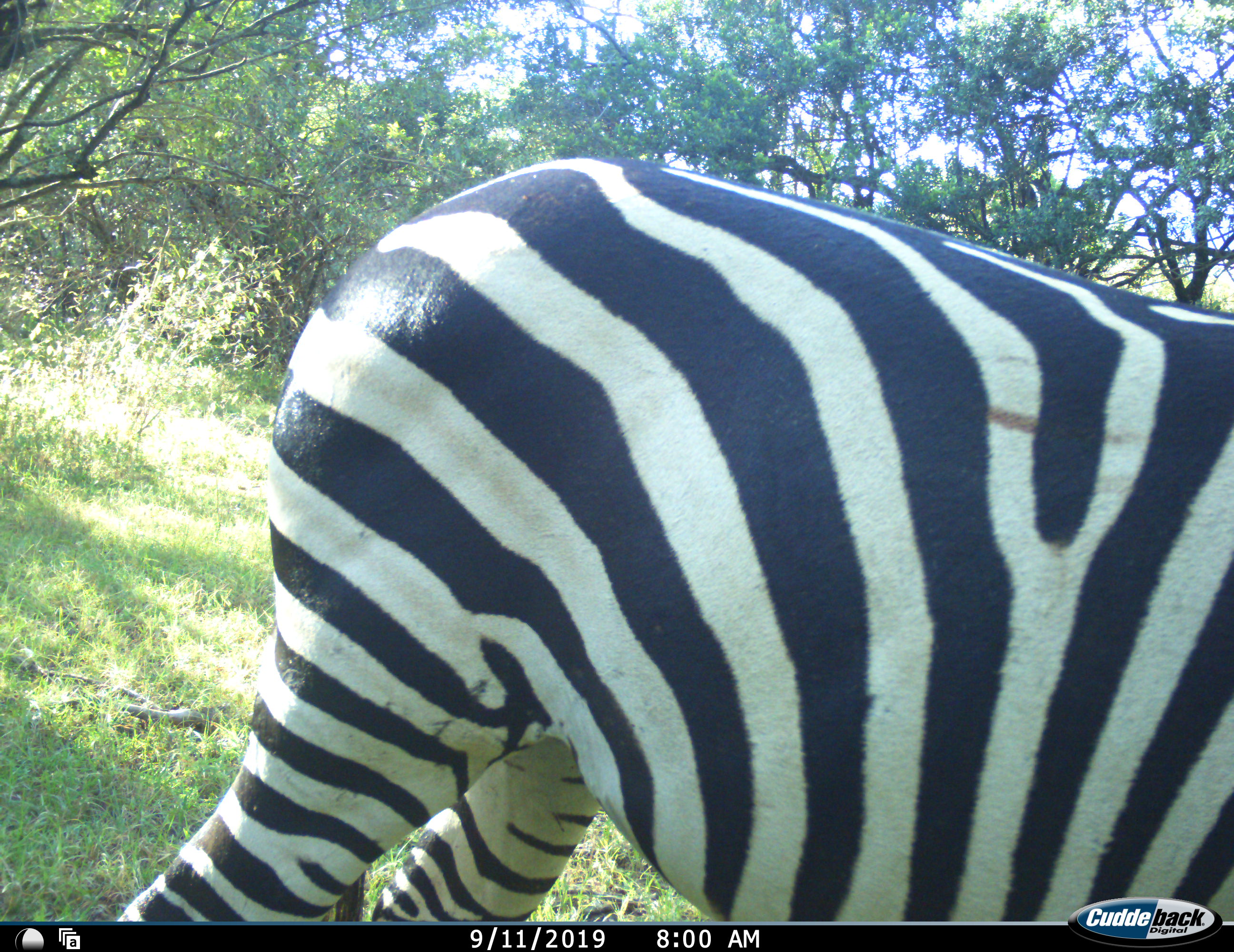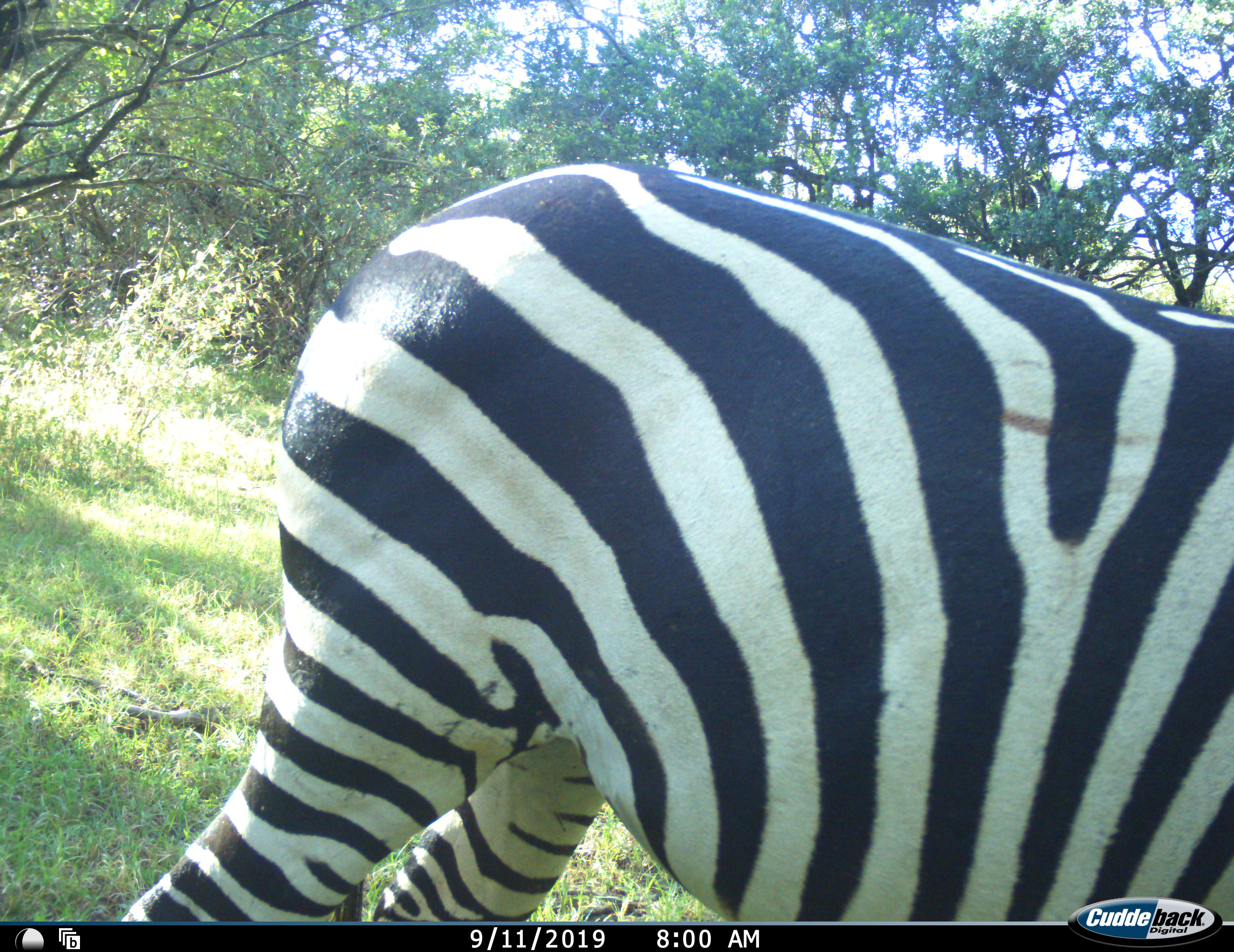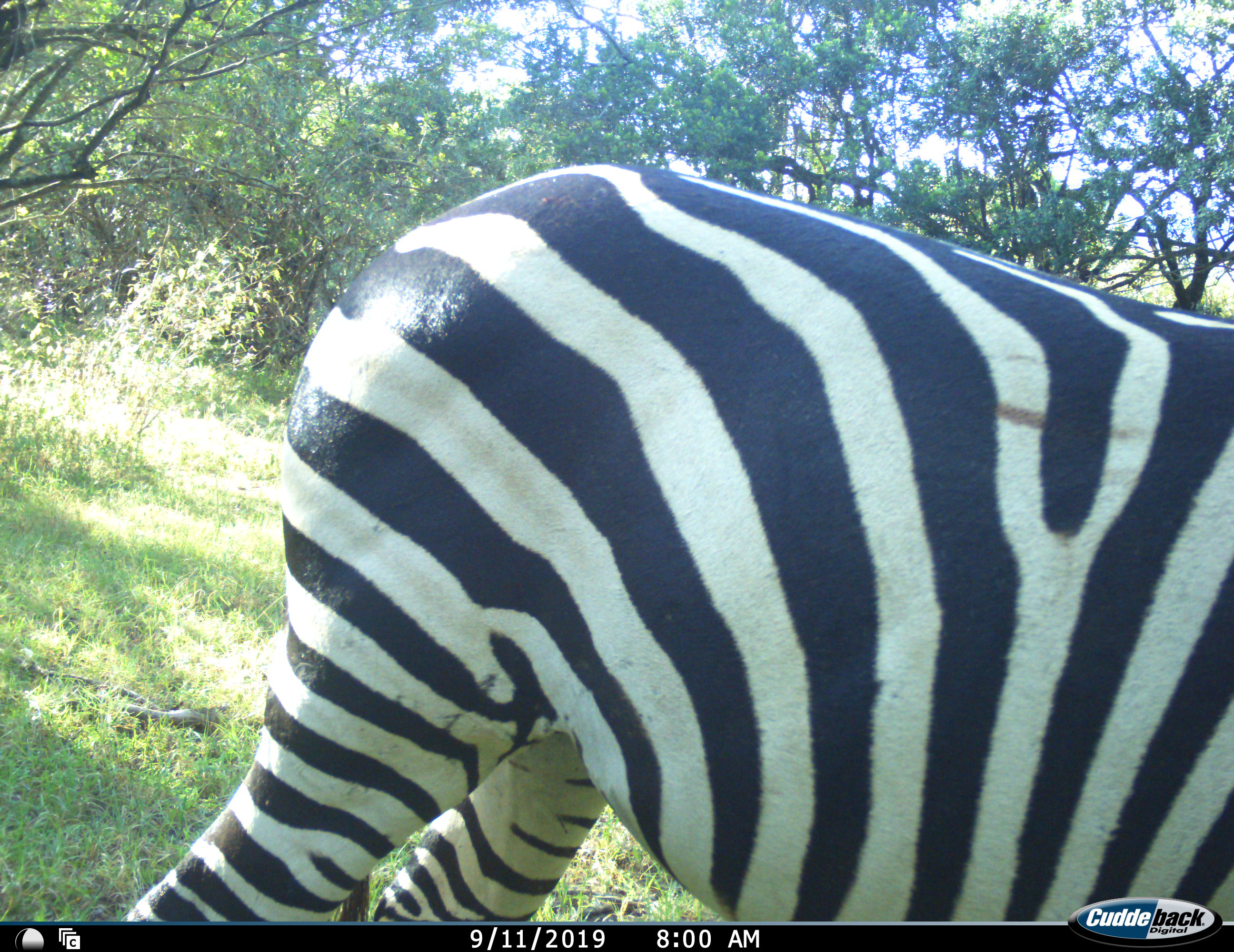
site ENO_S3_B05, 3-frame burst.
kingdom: Animalia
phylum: Chordata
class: Mammalia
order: Perissodactyla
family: Equidae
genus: Equus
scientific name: Equus quagga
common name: plains zebra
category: zebraplains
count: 1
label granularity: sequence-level